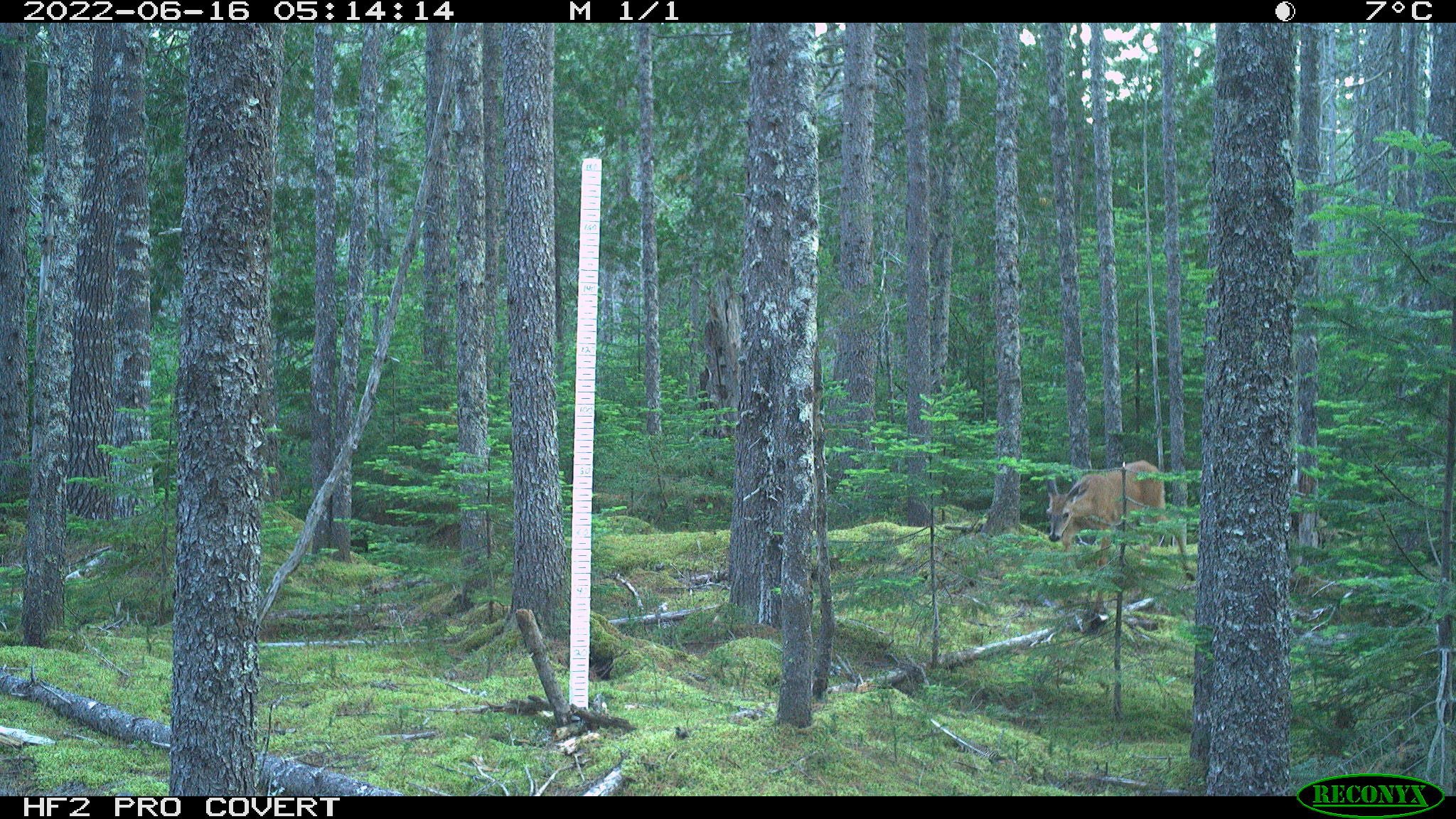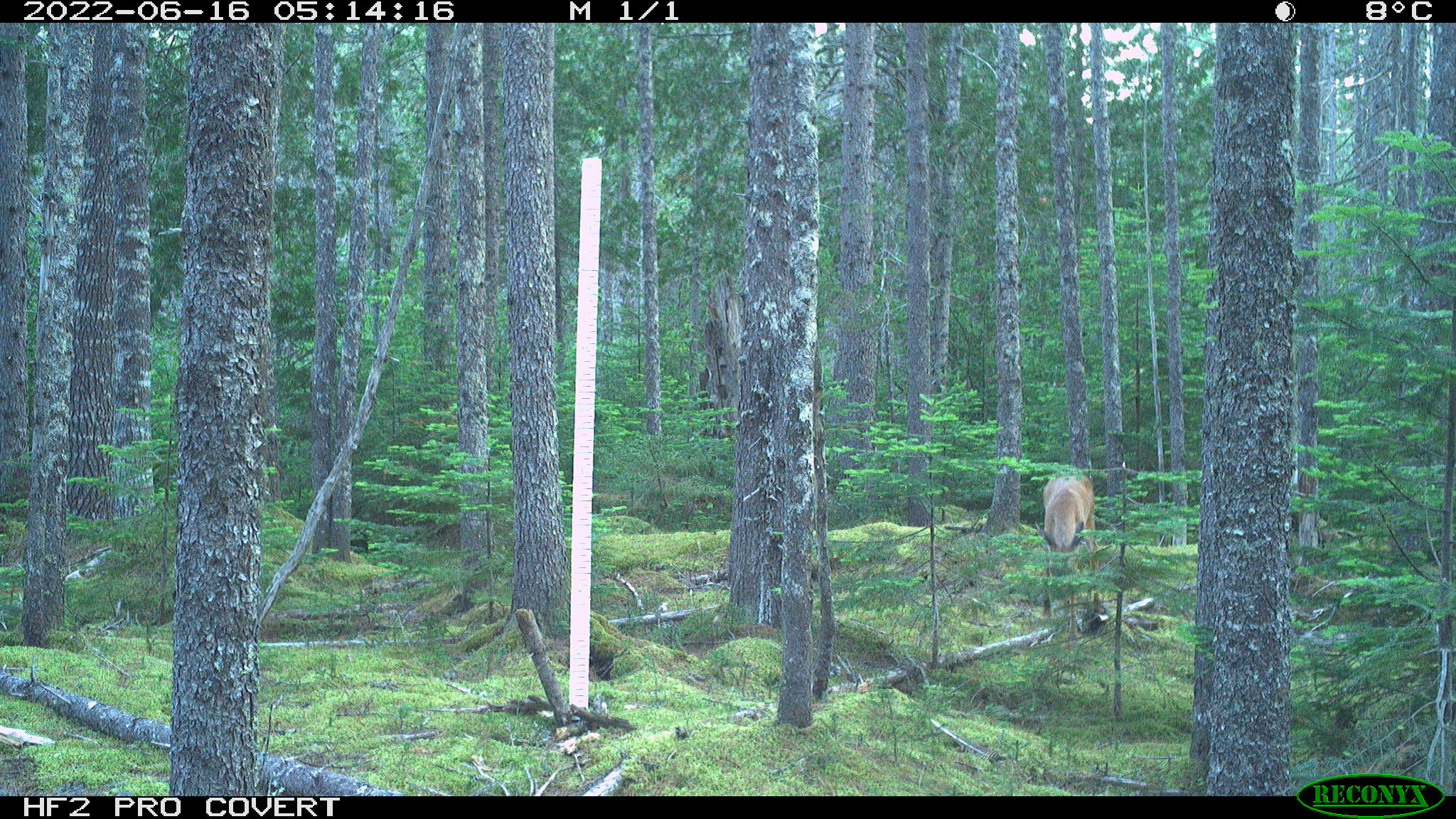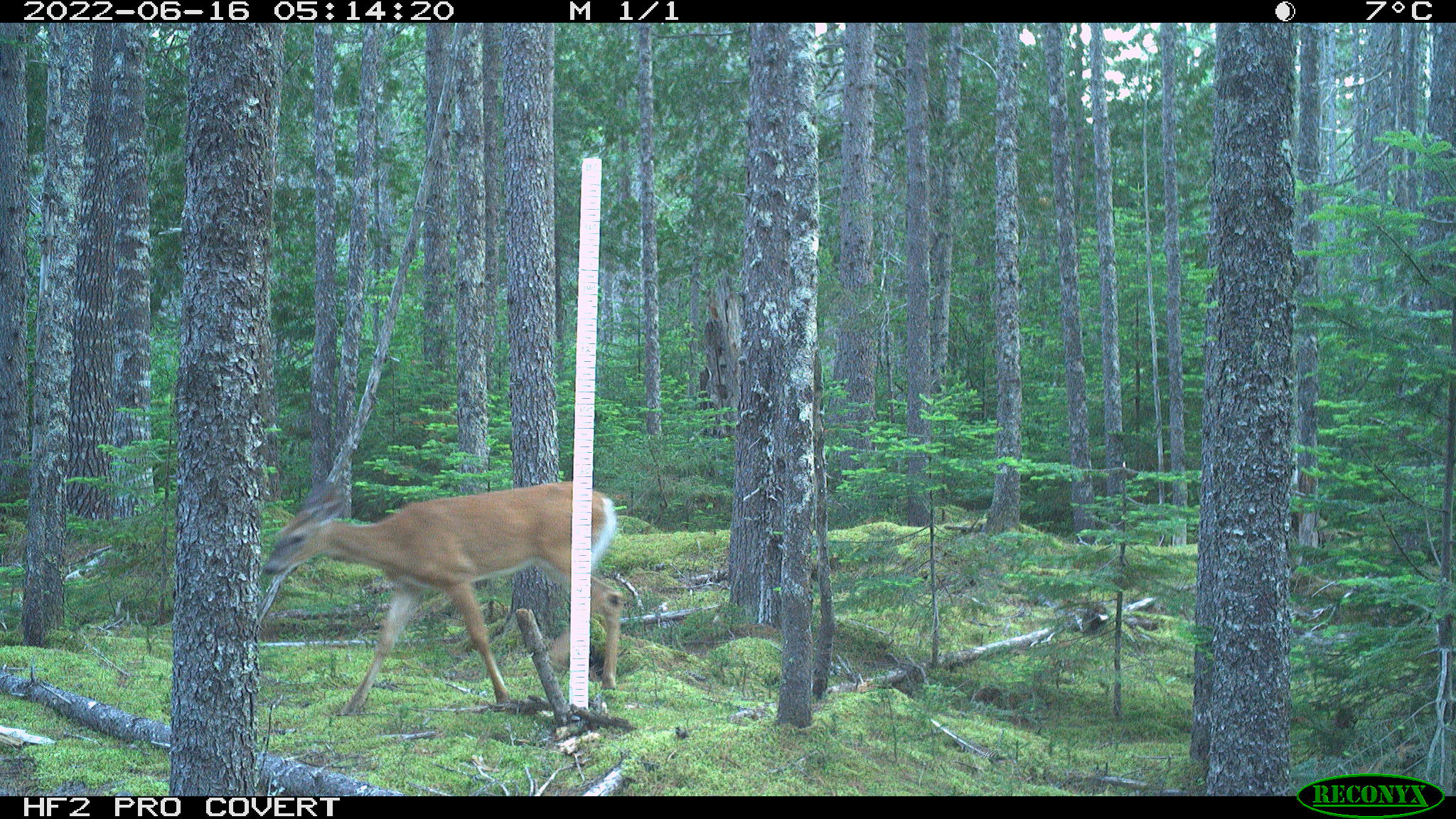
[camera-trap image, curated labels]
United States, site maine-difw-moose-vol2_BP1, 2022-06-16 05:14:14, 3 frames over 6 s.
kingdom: Animalia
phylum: Chordata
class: Mammalia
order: Artiodactyla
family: Cervidae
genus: Odocoileus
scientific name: Odocoileus virginianus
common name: white-tailed deer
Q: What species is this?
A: White-tailed deer (Odocoileus virginianus).